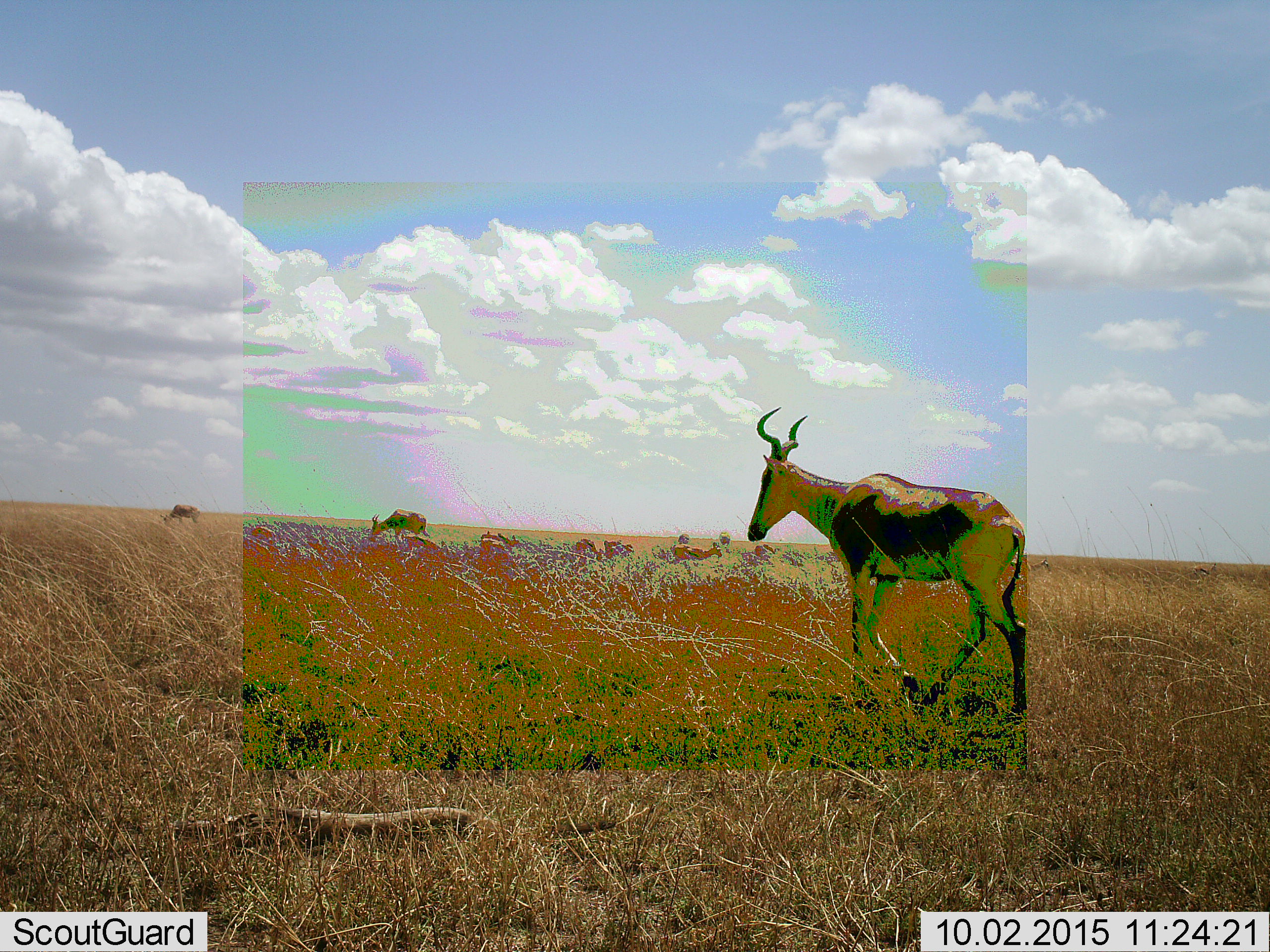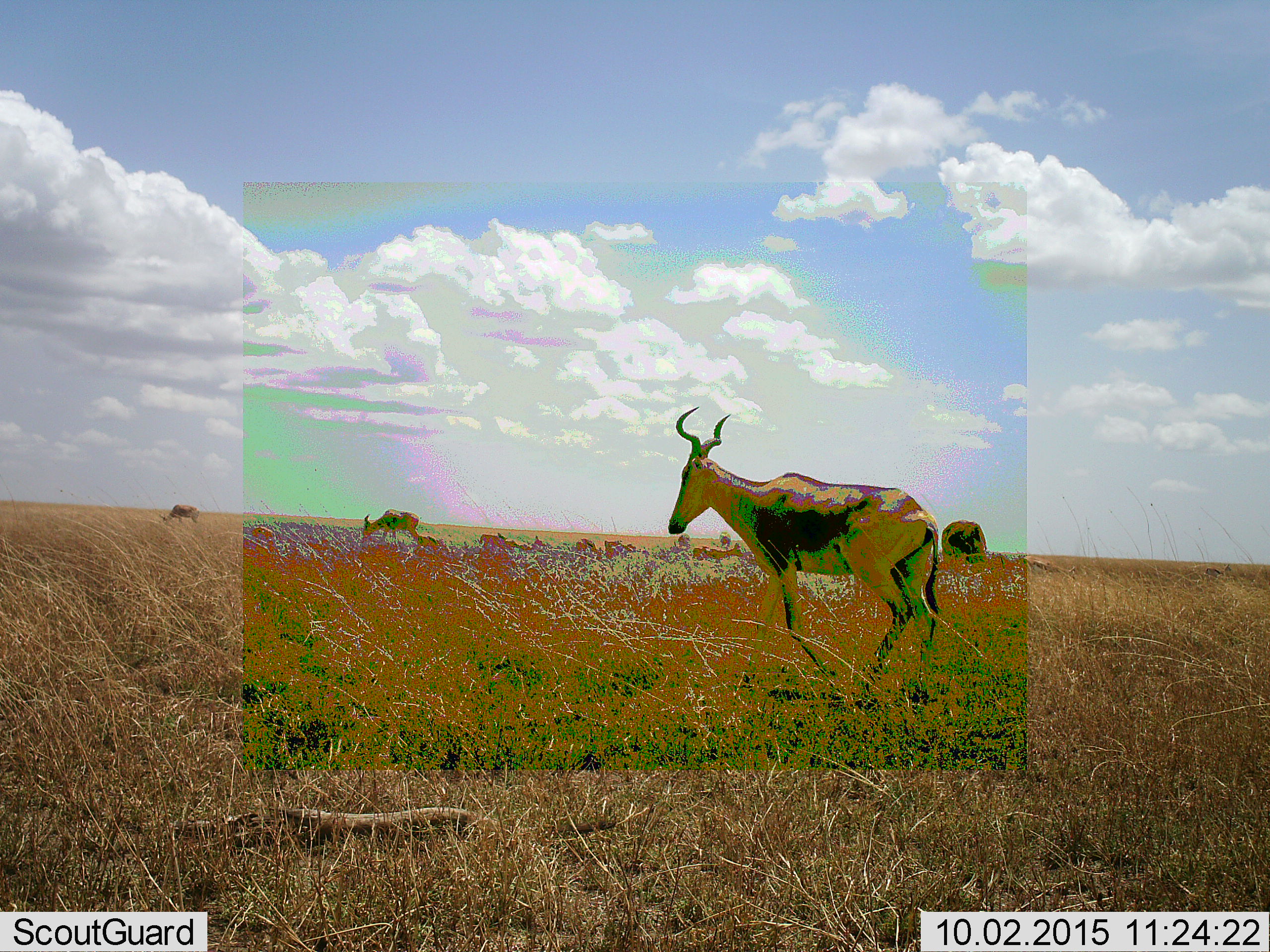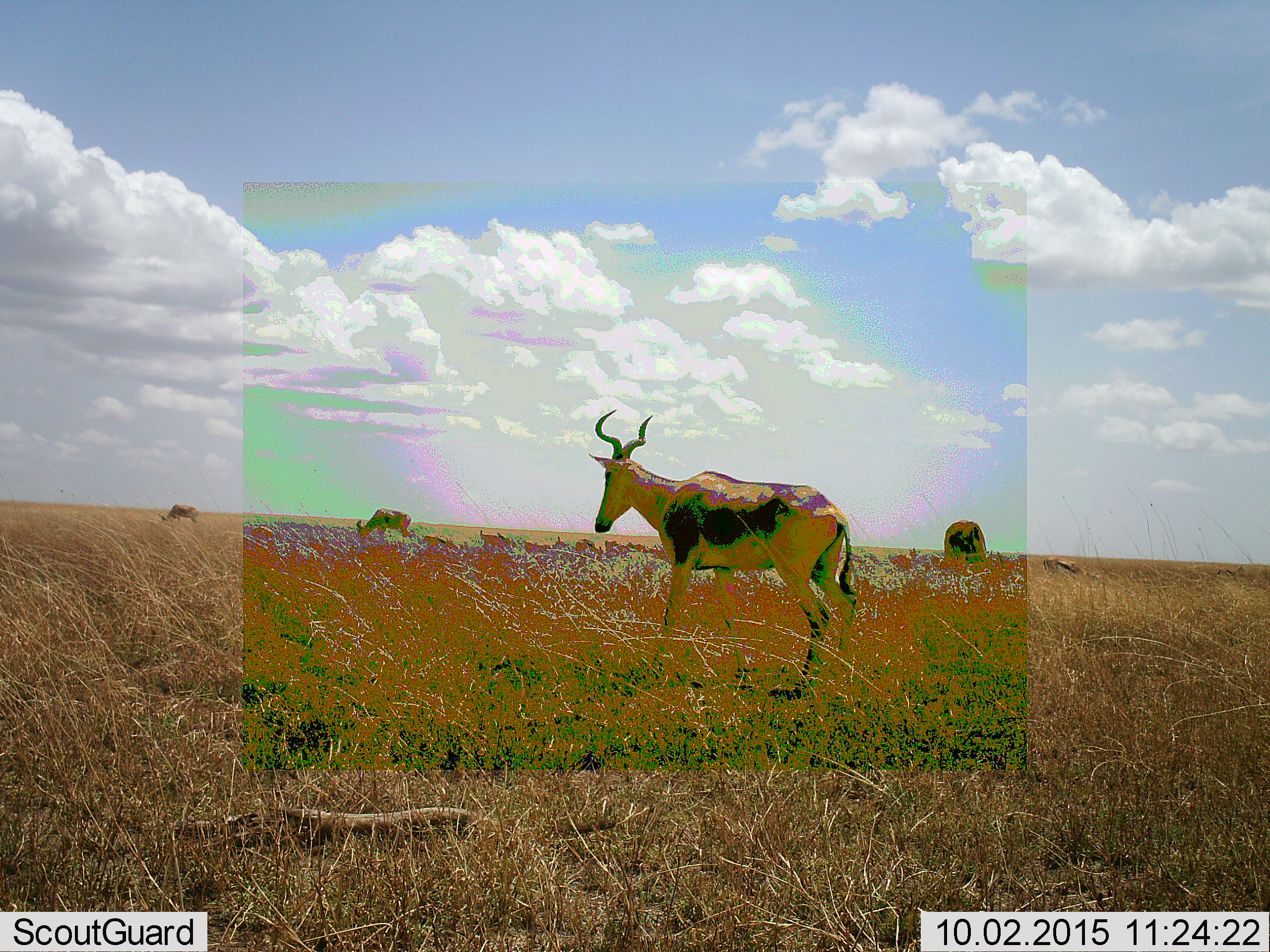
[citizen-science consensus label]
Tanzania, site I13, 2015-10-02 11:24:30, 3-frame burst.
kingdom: Animalia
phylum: Chordata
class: Mammalia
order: Artiodactyla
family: Bovidae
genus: Eudorcas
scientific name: Eudorcas thomsonii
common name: thomson's gazelle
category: gazellethomsons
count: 9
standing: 67%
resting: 0%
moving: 67%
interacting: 0%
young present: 0%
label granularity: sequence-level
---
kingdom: Animalia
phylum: Chordata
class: Mammalia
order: Artiodactyla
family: Bovidae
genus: Alcelaphus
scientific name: Alcelaphus buselaphus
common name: hartebeest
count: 4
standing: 27%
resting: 0%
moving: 100%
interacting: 0%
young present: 9%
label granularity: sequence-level